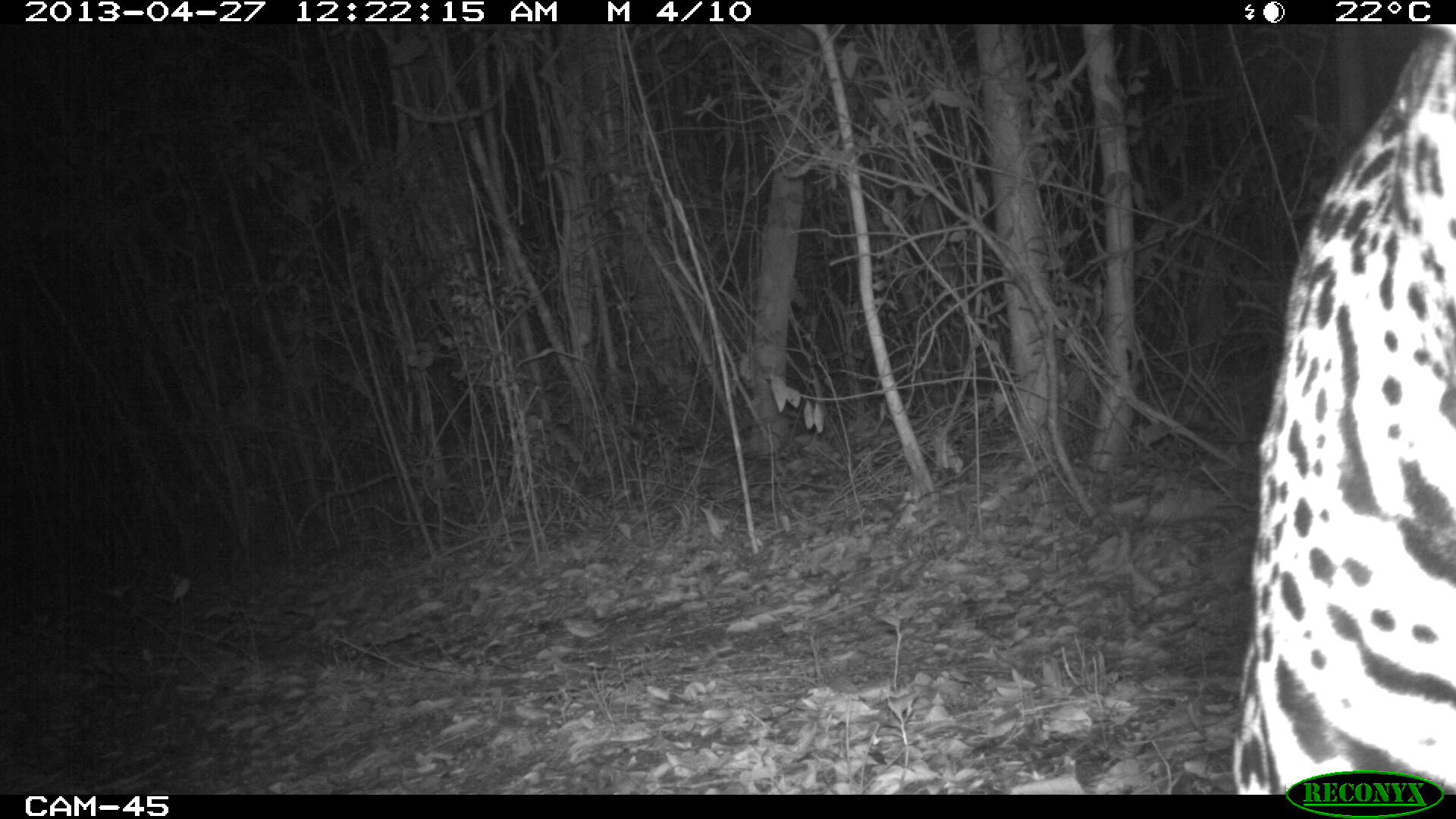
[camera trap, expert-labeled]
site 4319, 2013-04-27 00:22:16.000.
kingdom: Animalia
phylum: Chordata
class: Mammalia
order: Carnivora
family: Felidae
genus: Panthera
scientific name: Panthera onca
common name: jaguar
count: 1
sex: male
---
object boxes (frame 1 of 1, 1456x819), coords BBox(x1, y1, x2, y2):
panthera onca: BBox(1234, 22, 1456, 795)